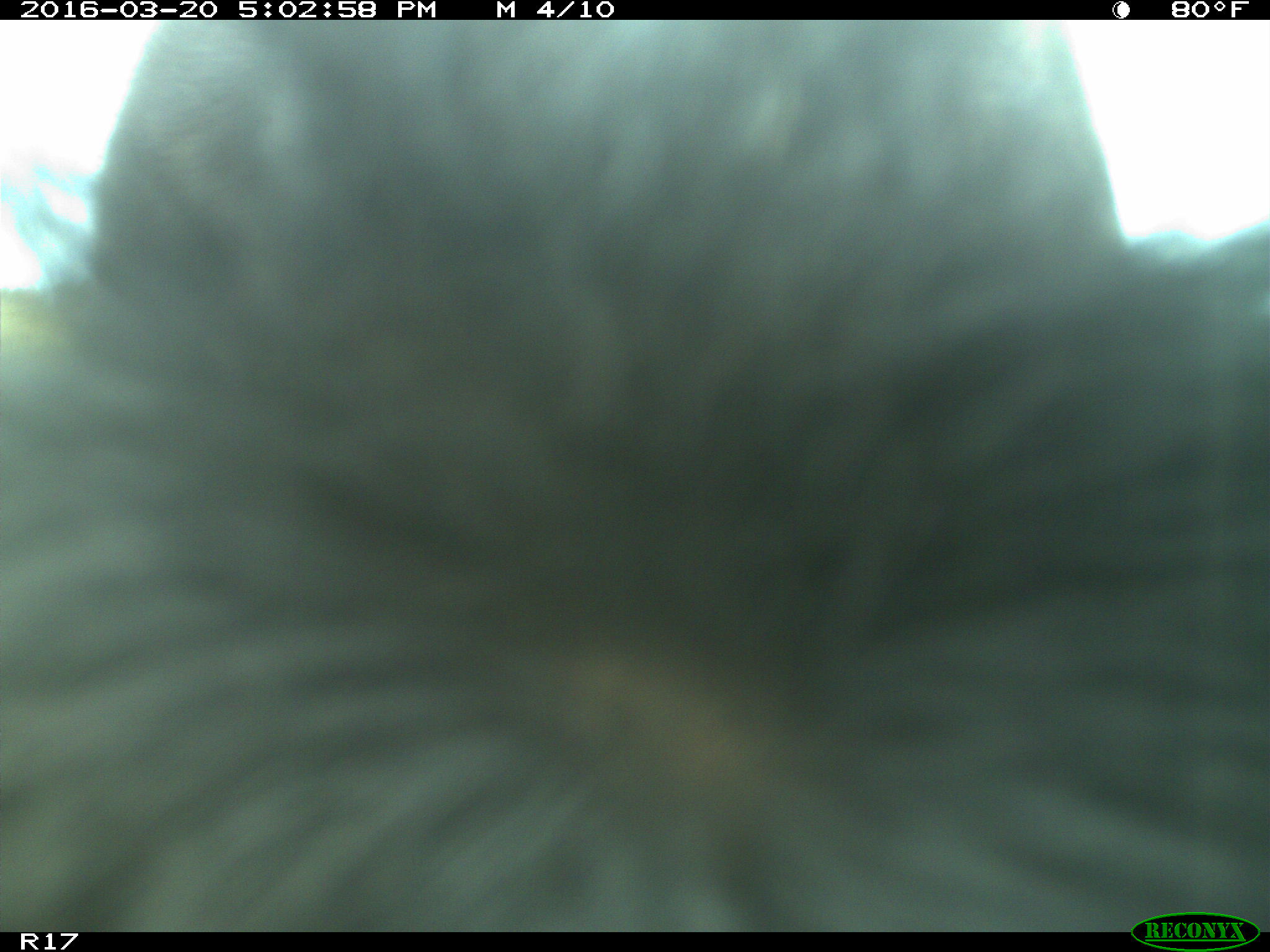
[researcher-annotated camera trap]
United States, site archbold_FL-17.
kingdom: Animalia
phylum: Chordata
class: Mammalia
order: Artiodactyla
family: Bovidae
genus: Bos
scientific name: Bos taurus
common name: domestic cow